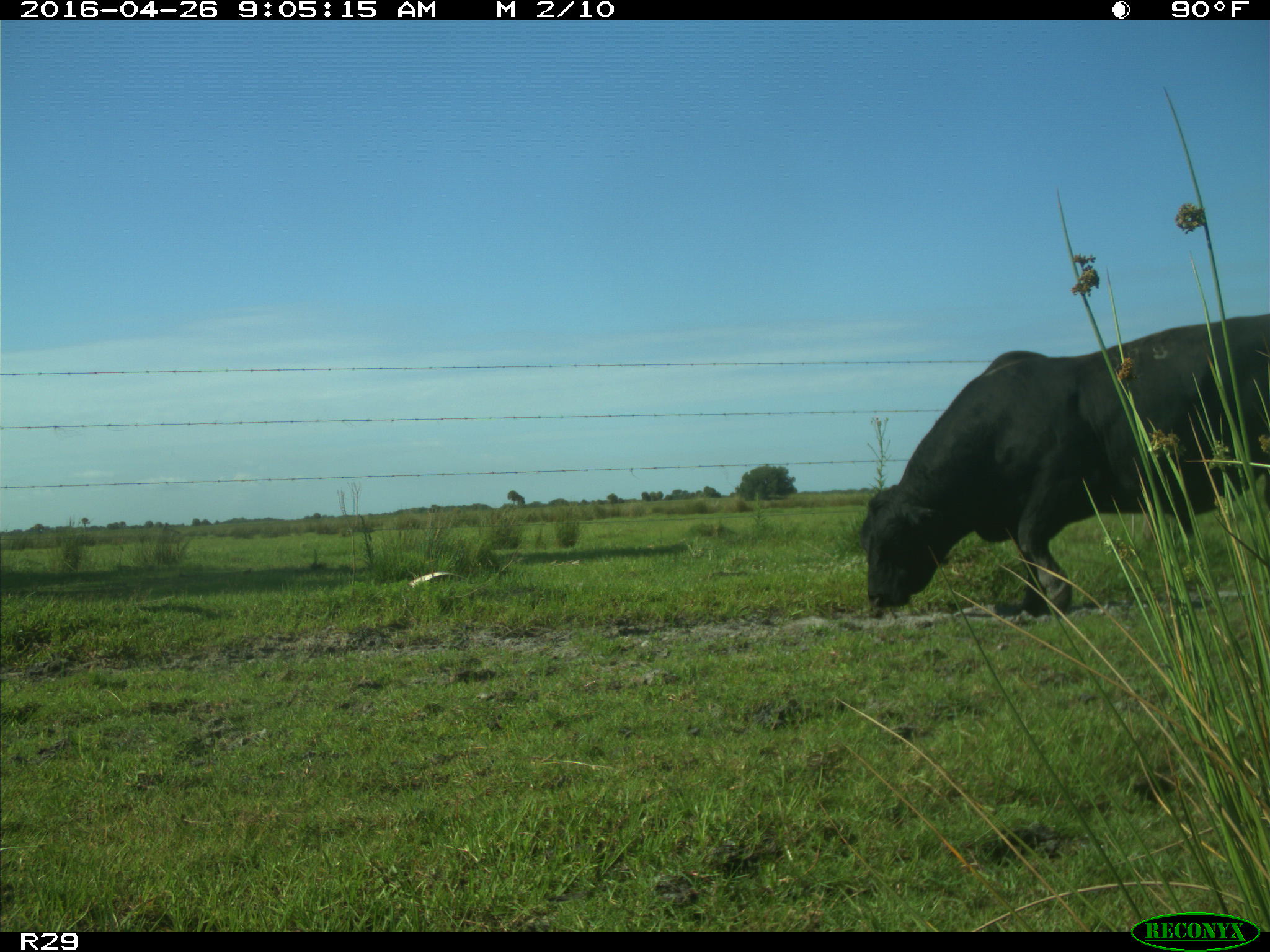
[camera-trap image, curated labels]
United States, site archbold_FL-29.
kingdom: Animalia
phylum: Chordata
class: Mammalia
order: Artiodactyla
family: Bovidae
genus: Bos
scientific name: Bos taurus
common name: domestic cow